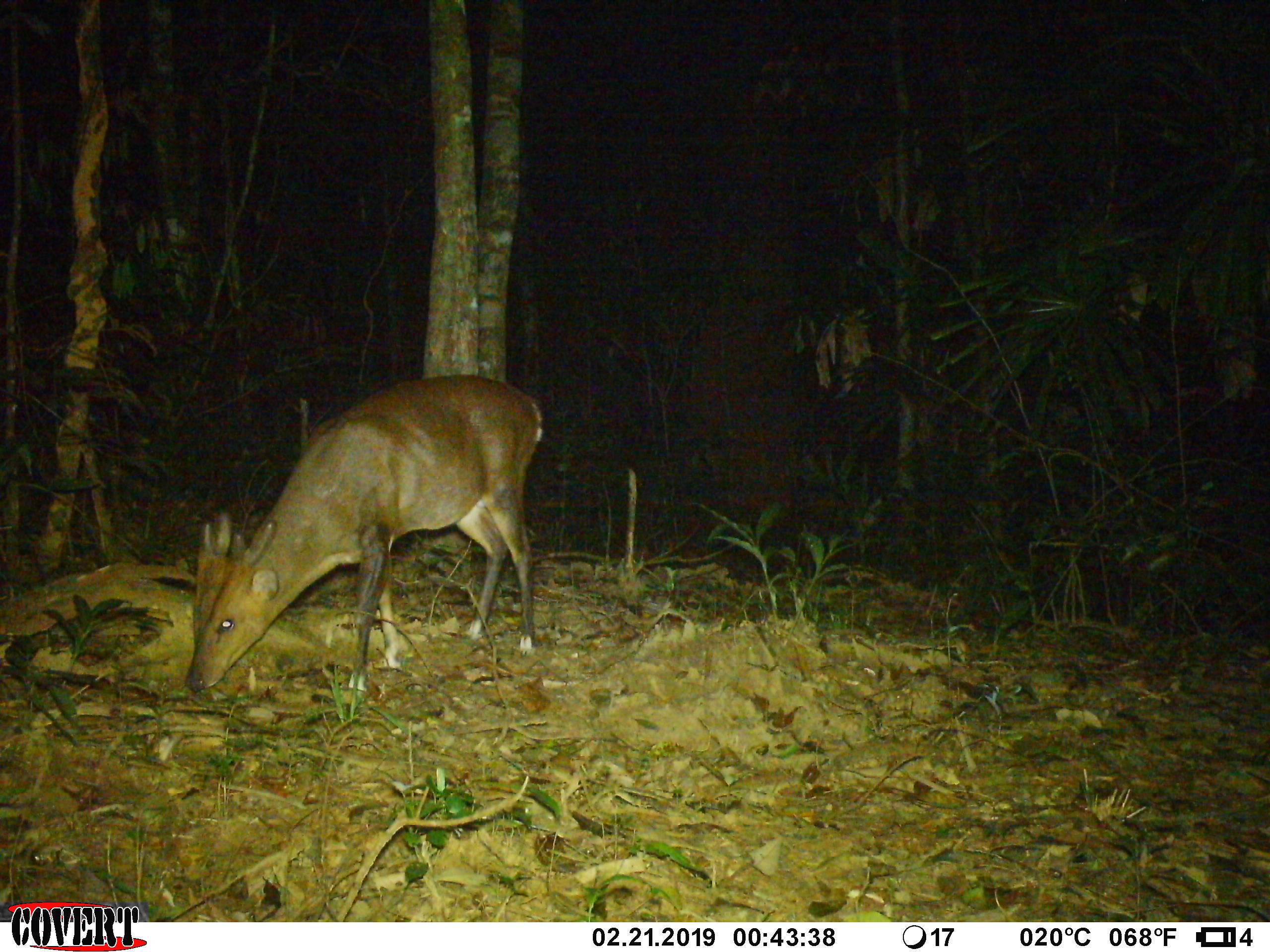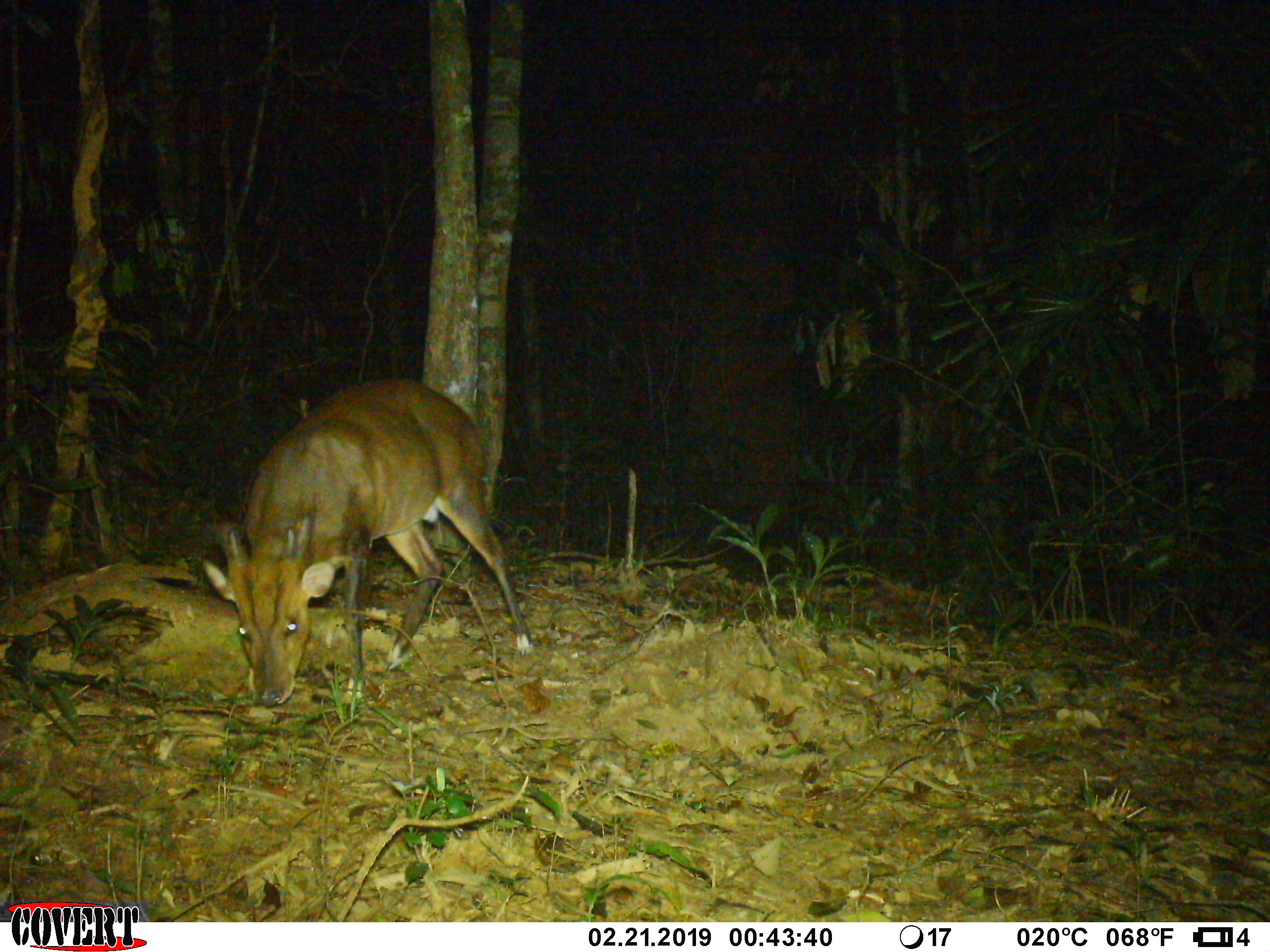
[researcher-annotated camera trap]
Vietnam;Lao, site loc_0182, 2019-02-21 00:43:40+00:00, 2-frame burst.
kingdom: Animalia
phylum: Chordata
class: Mammalia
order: Artiodactyla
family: Cervidae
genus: Muntiacus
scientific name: Muntiacus vuquangensis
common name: large-antlered muntjac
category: large antlered muntjac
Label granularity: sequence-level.